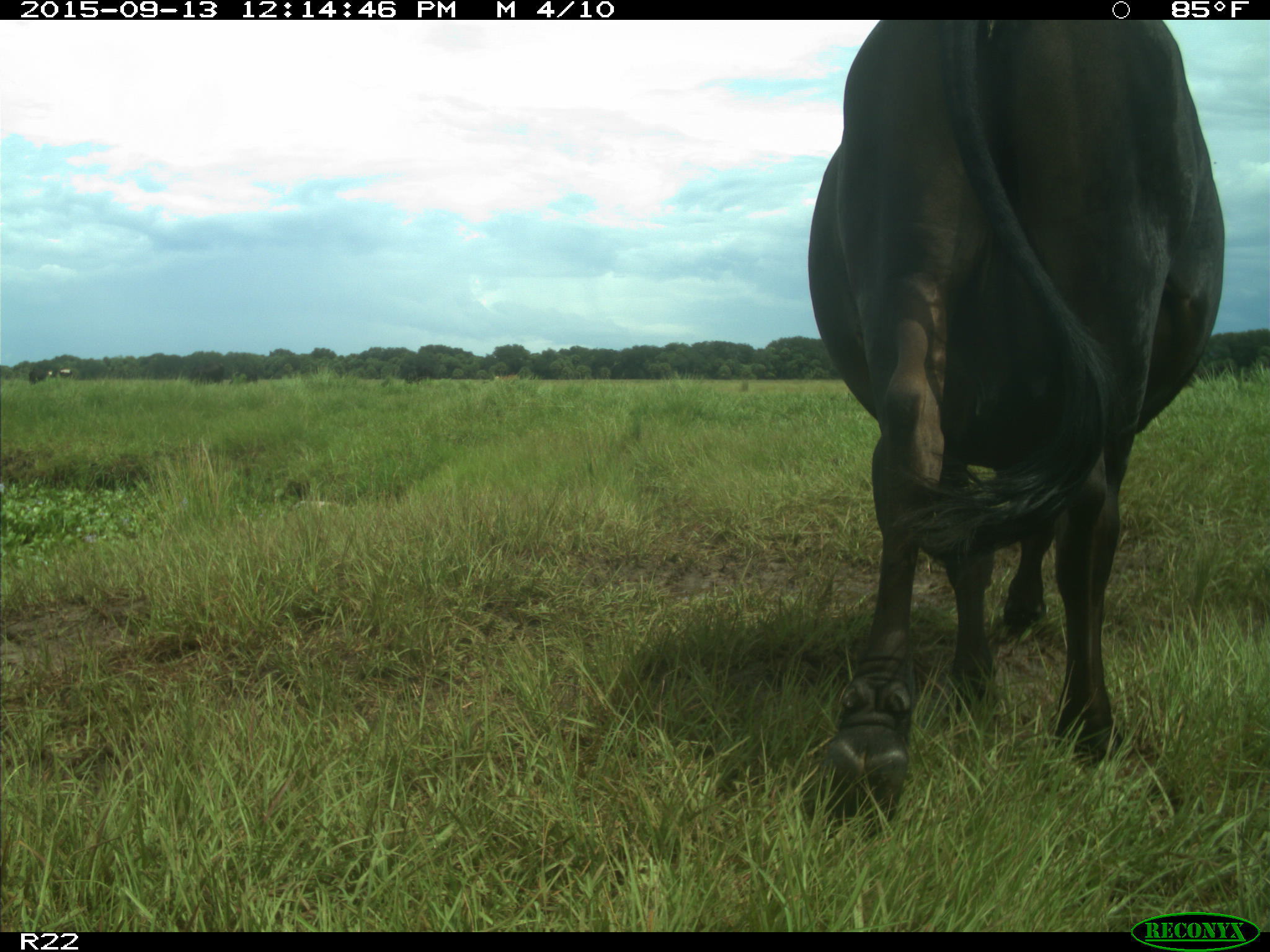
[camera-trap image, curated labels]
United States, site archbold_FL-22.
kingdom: Animalia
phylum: Chordata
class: Mammalia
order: Artiodactyla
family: Bovidae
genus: Bos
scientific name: Bos taurus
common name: domestic cow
Bos taurus (domestic cow).